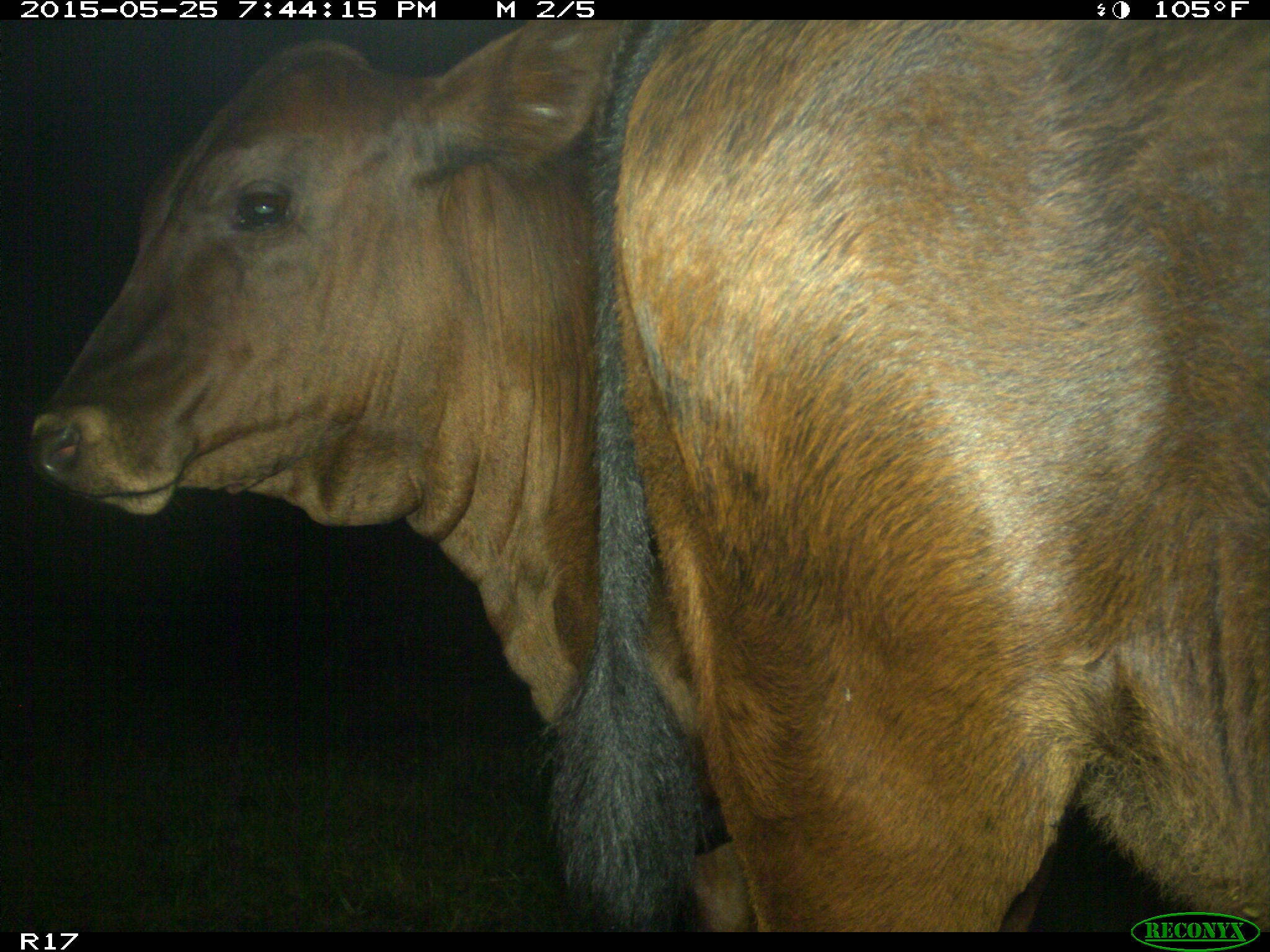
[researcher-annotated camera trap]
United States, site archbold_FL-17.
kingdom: Animalia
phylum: Chordata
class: Mammalia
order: Artiodactyla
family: Bovidae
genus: Bos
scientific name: Bos taurus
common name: domestic cow